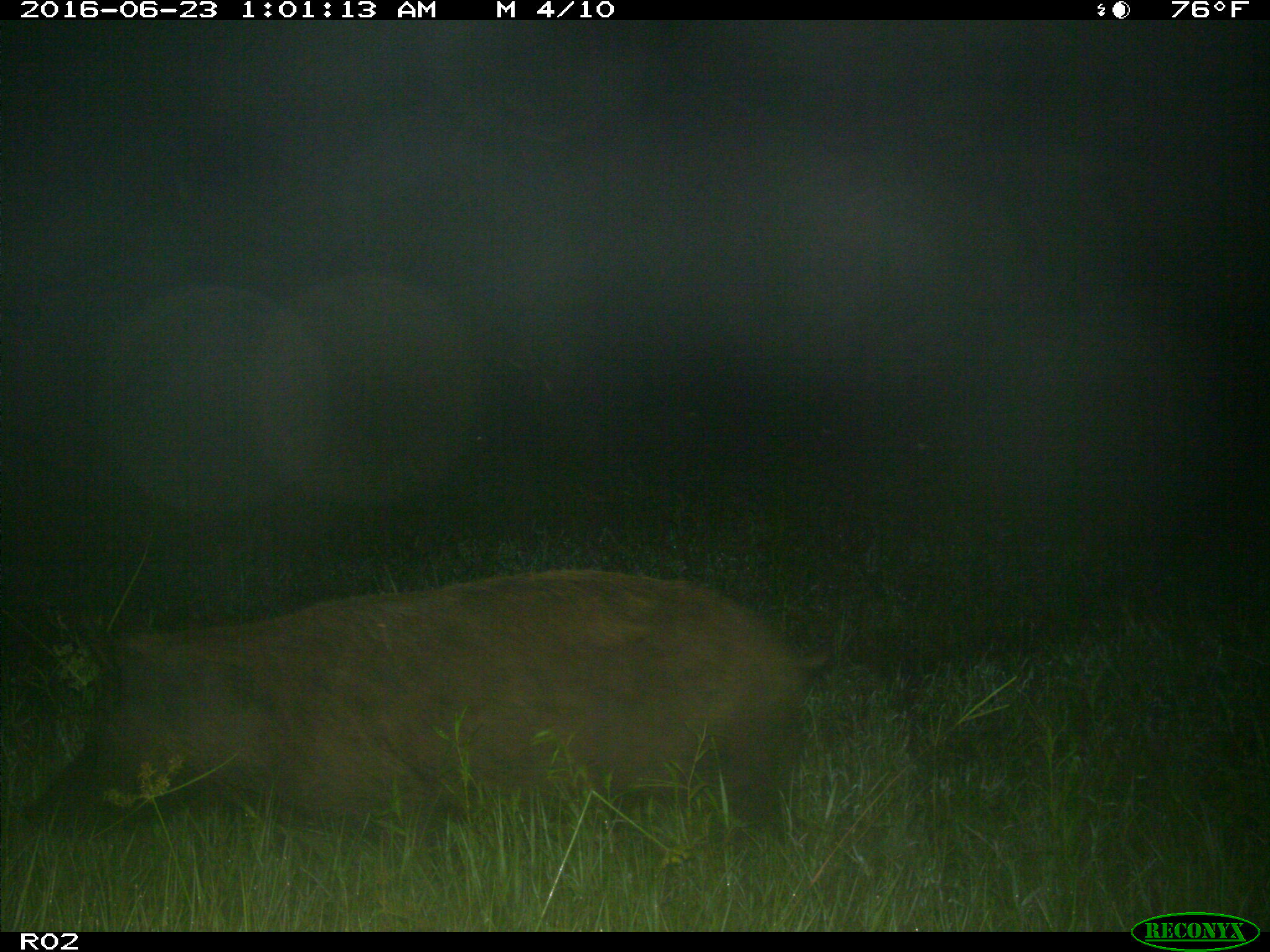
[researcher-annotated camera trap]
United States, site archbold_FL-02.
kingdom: Animalia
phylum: Chordata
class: Mammalia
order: Artiodactyla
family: Suidae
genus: Sus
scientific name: Sus scrofa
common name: wild boar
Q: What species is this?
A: Sus scrofa (wild boar).